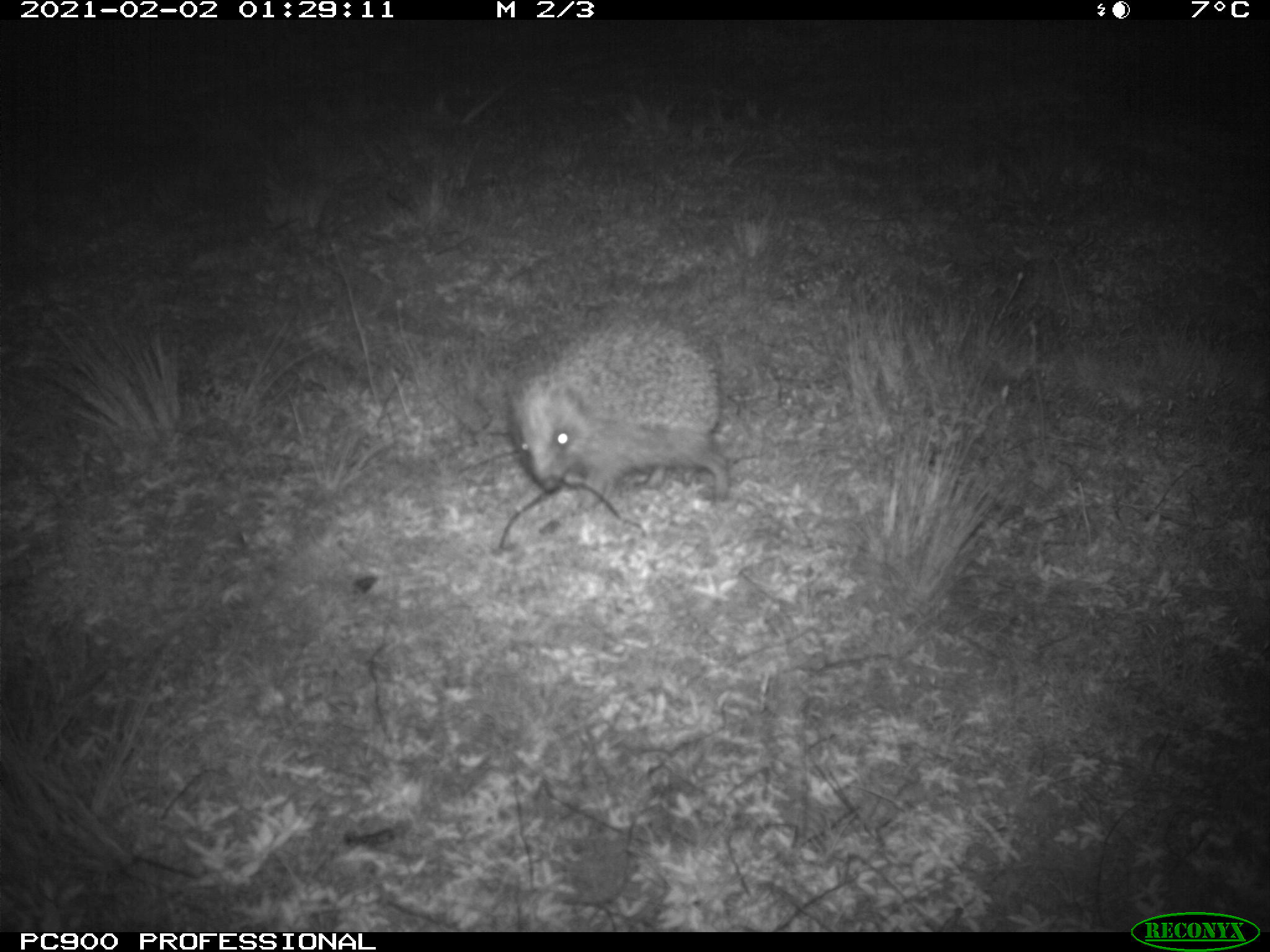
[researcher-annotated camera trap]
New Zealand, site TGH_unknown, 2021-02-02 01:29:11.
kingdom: Animalia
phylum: Chordata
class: Mammalia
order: Eulipotyphla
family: Erinaceidae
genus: Erinaceus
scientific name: Erinaceus europaeus europaeus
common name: european hedgehog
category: hedgehog